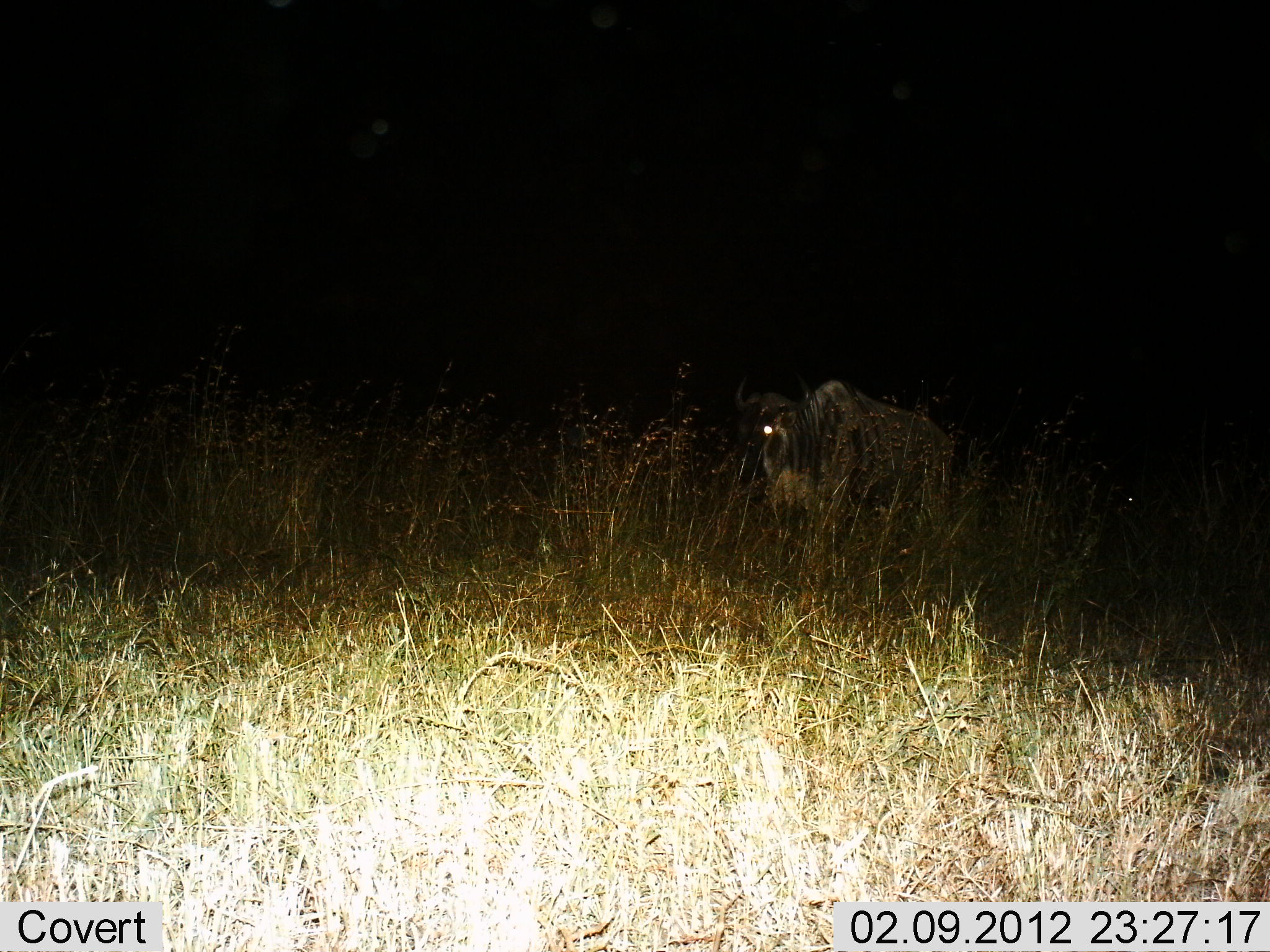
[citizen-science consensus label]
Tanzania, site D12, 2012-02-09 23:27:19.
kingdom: Animalia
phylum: Chordata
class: Mammalia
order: Artiodactyla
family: Bovidae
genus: Connochaetes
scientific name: Connochaetes taurinus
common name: blue wildebeest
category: wildebeest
Wildebeest (blue wildebeest) (Connochaetes taurinus), count 1. Behavior (volunteer vote fractions): standing 89%, resting 6%, moving 6%, interacting 0%. Young present (vote fraction): 0%. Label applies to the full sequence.